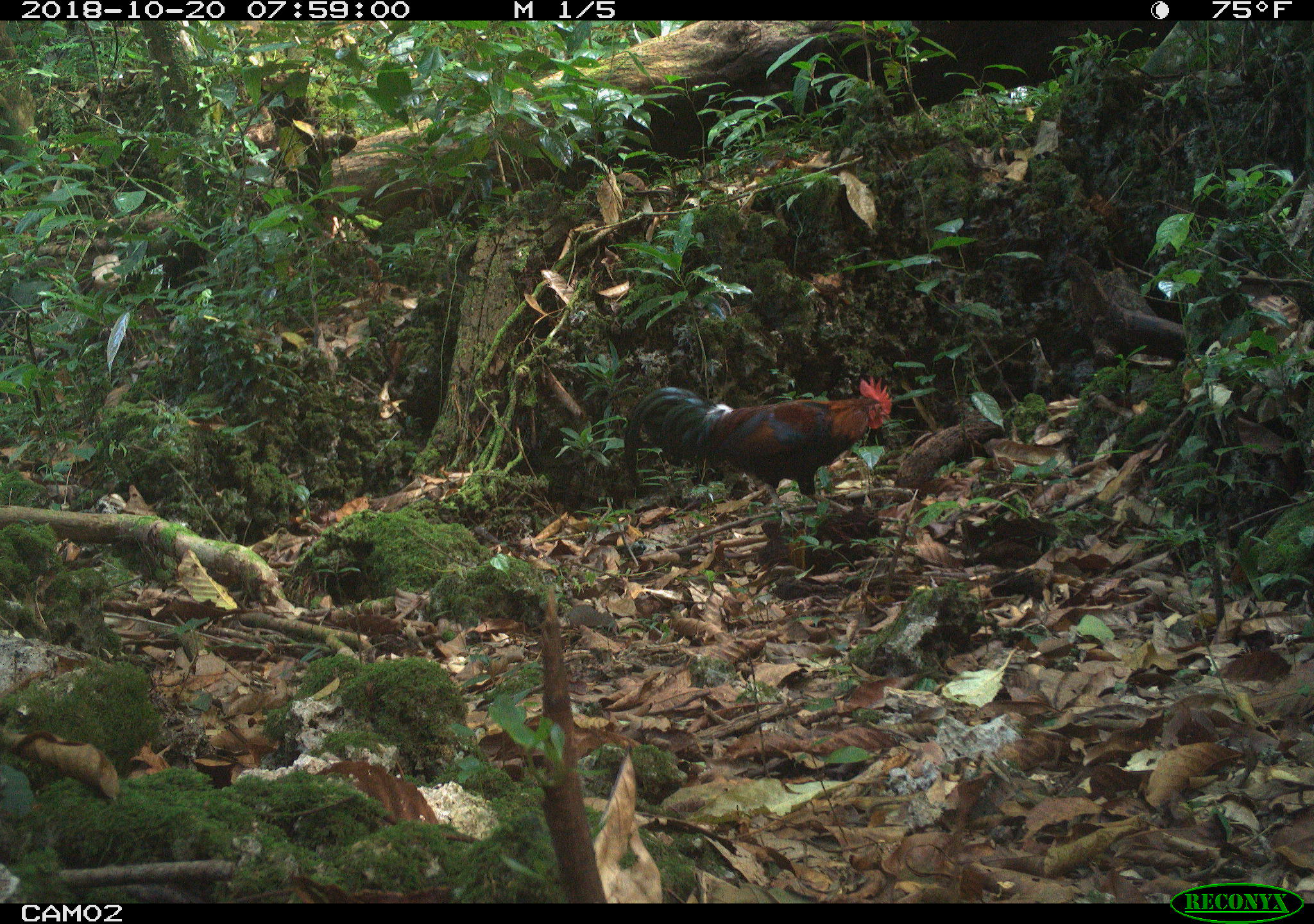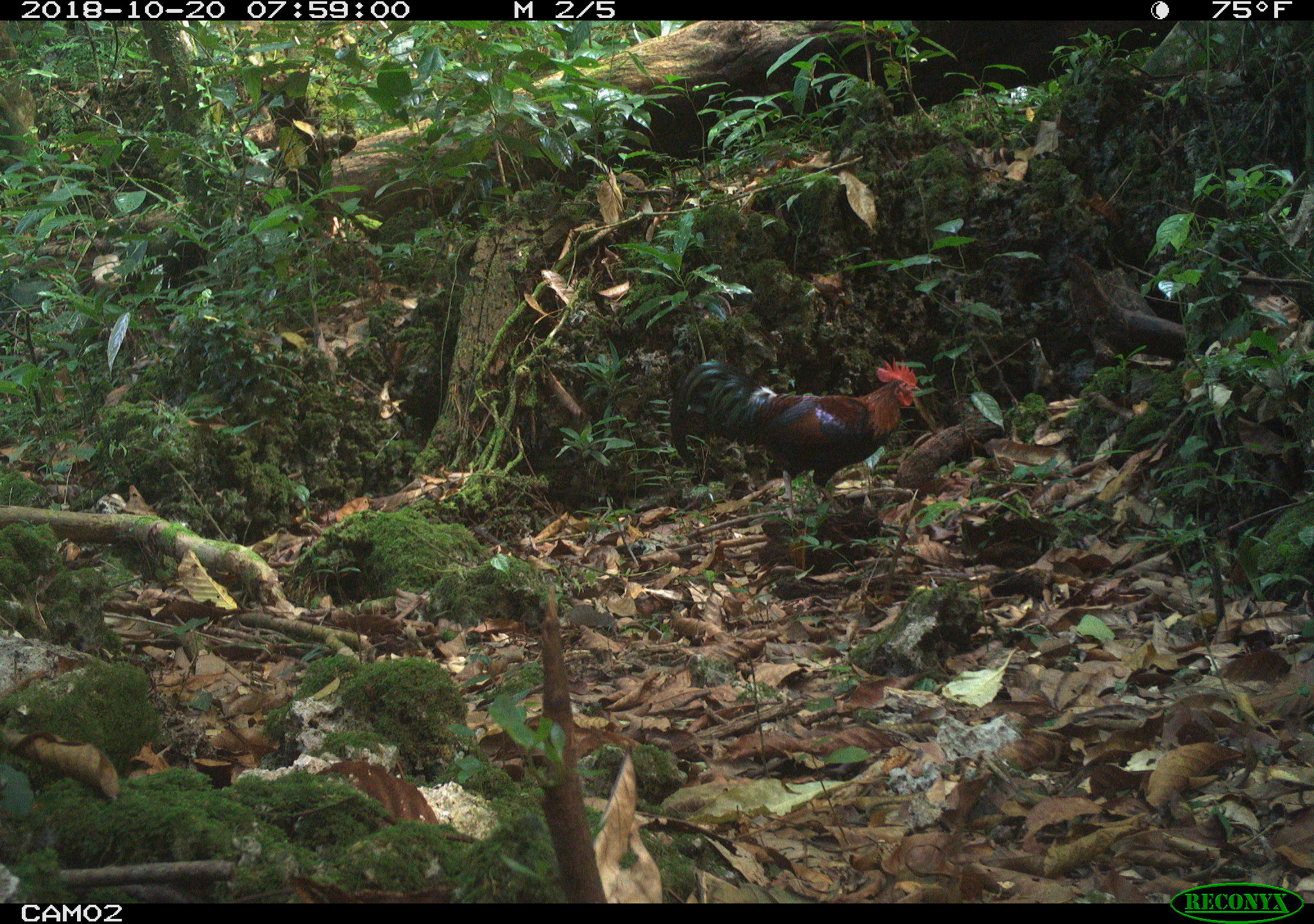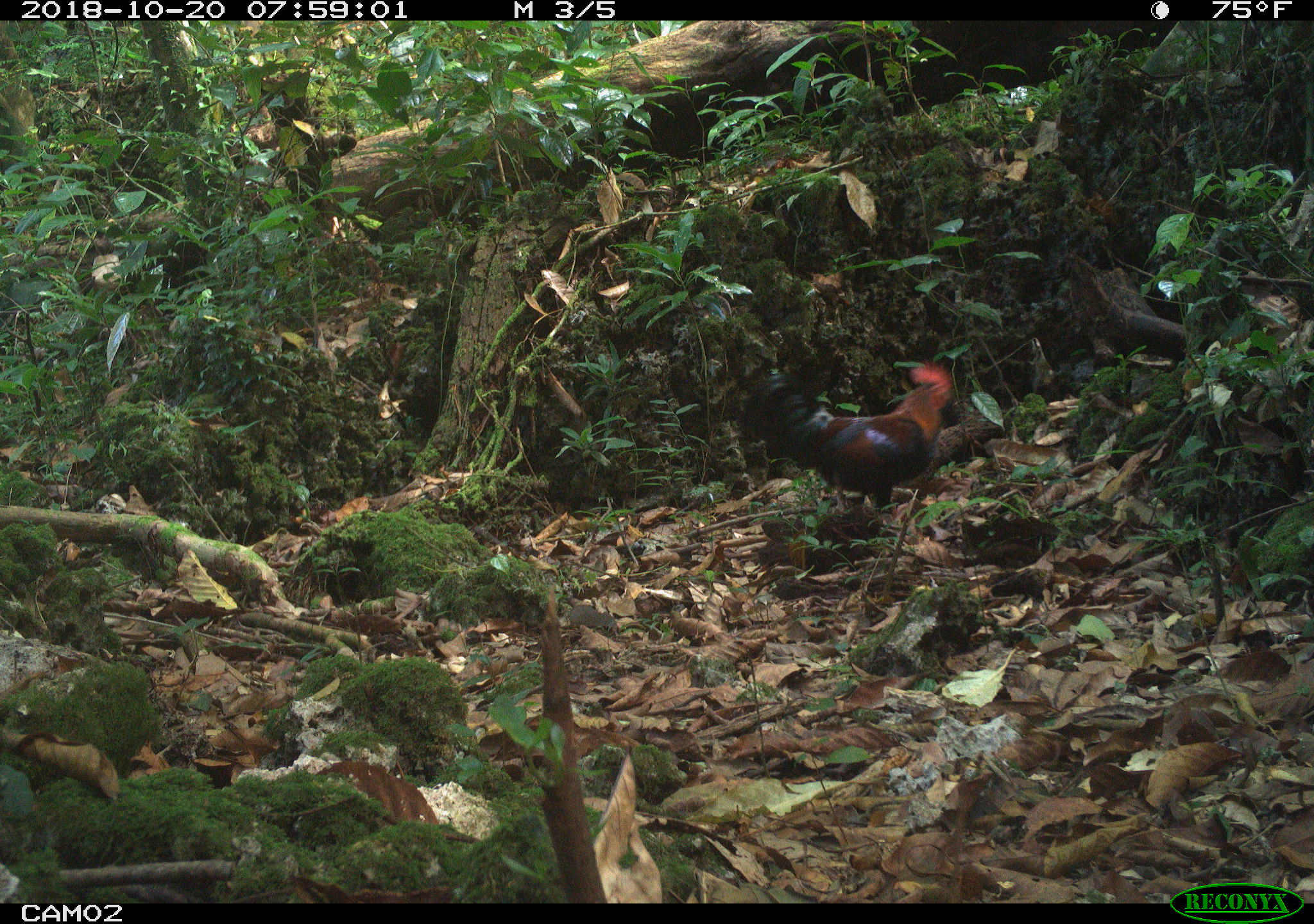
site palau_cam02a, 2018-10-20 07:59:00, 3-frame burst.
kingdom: Animalia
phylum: Chordata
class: Aves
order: Galliformes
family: Phasianidae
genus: Gallus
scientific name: Gallus gallus domesticus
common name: rooster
Rooster (Gallus gallus domesticus).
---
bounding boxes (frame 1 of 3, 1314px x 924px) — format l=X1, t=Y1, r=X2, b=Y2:
rooster: l=622, t=372, r=898, b=524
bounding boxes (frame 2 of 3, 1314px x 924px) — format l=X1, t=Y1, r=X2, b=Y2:
rooster: l=671, t=353, r=933, b=513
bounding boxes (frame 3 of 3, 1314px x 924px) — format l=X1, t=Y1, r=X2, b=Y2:
rooster: l=749, t=356, r=962, b=524